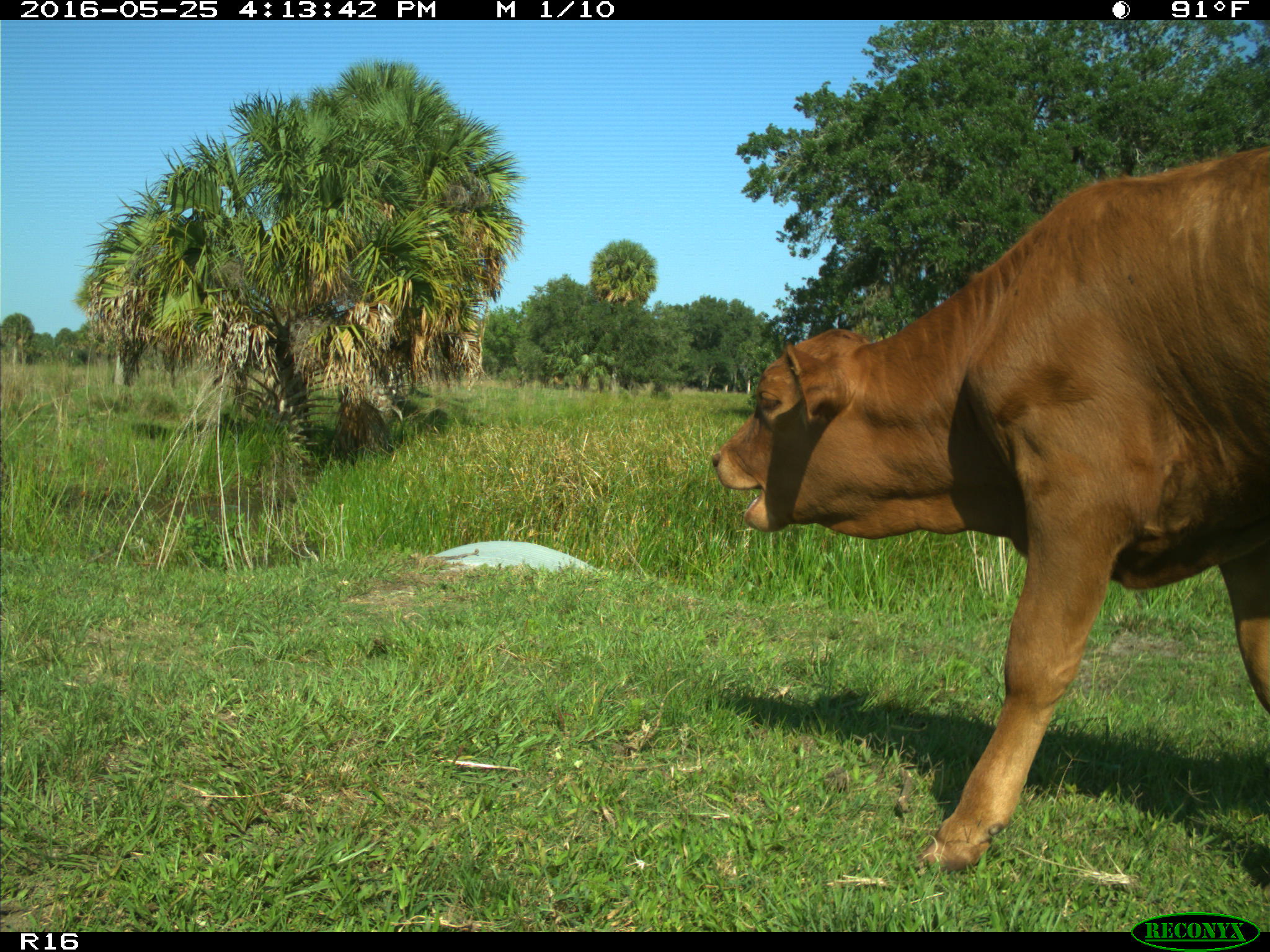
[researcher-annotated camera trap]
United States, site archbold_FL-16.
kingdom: Animalia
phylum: Chordata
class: Mammalia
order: Artiodactyla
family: Bovidae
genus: Bos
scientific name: Bos taurus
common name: domestic cow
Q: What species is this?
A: Bos taurus (domestic cow).